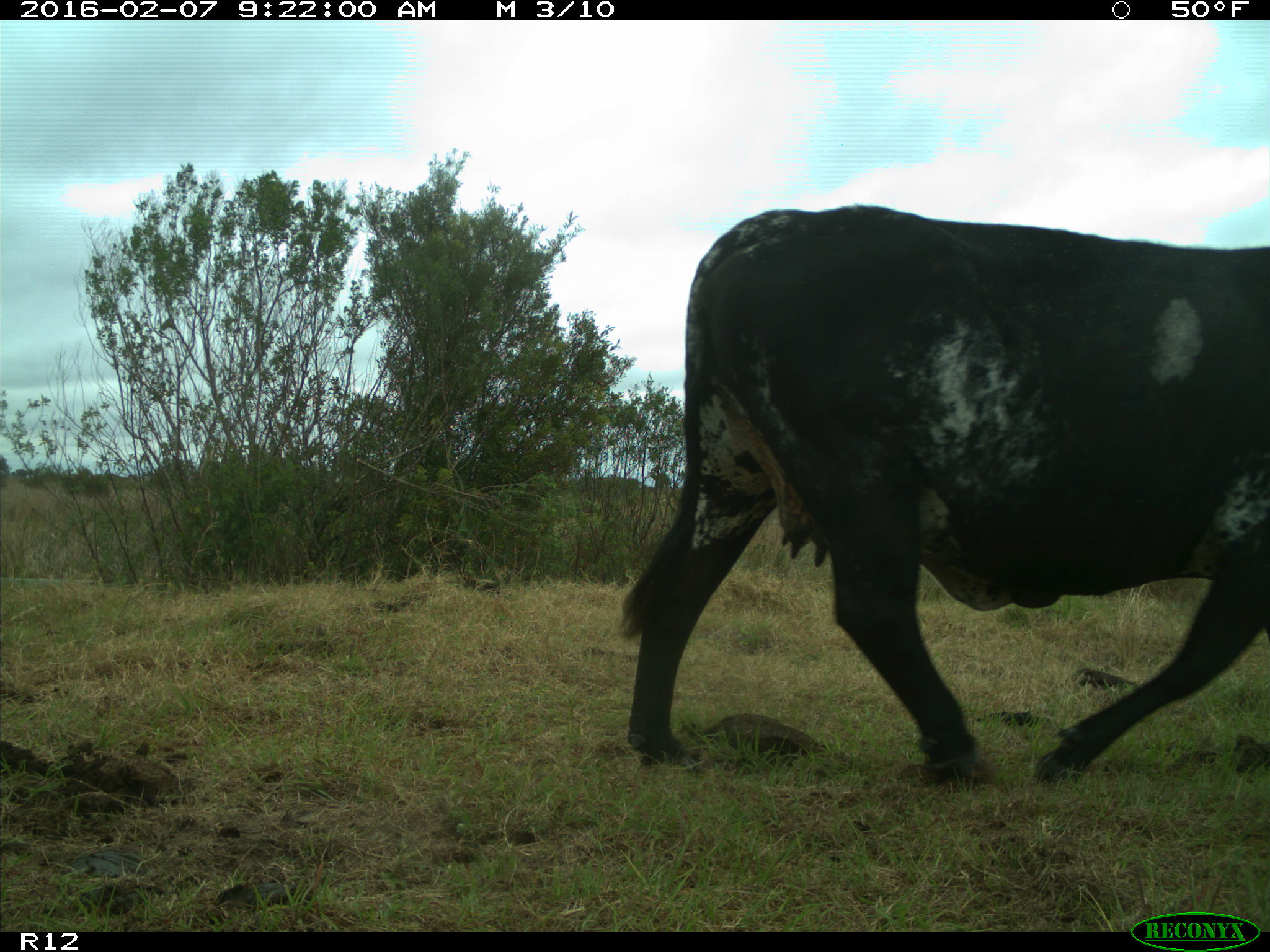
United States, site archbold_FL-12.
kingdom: Animalia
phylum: Chordata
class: Mammalia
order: Artiodactyla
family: Bovidae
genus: Bos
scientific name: Bos taurus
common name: domestic cow